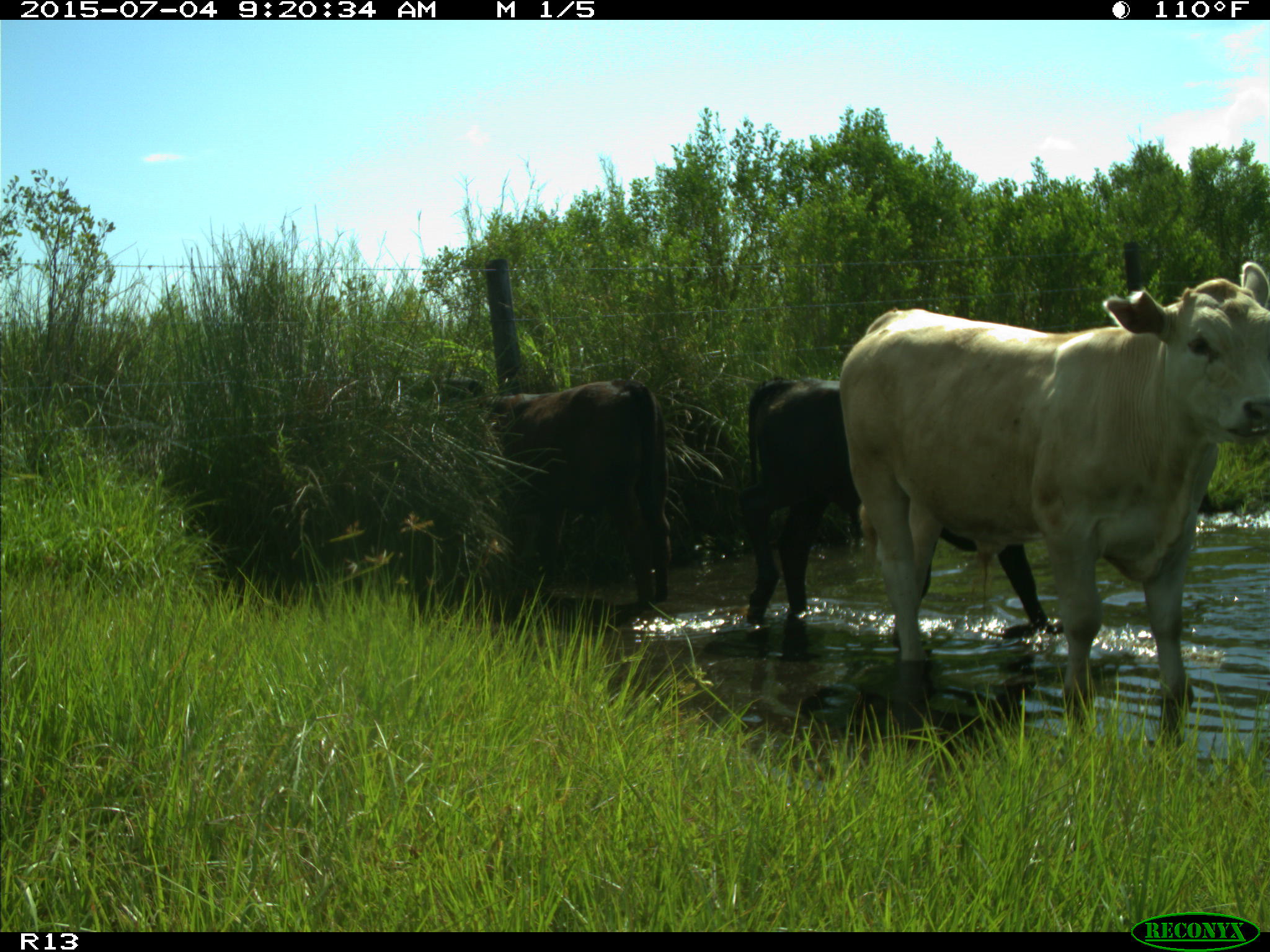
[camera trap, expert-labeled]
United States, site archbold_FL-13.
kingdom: Animalia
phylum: Chordata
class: Mammalia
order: Artiodactyla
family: Bovidae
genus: Bos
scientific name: Bos taurus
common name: domestic cow